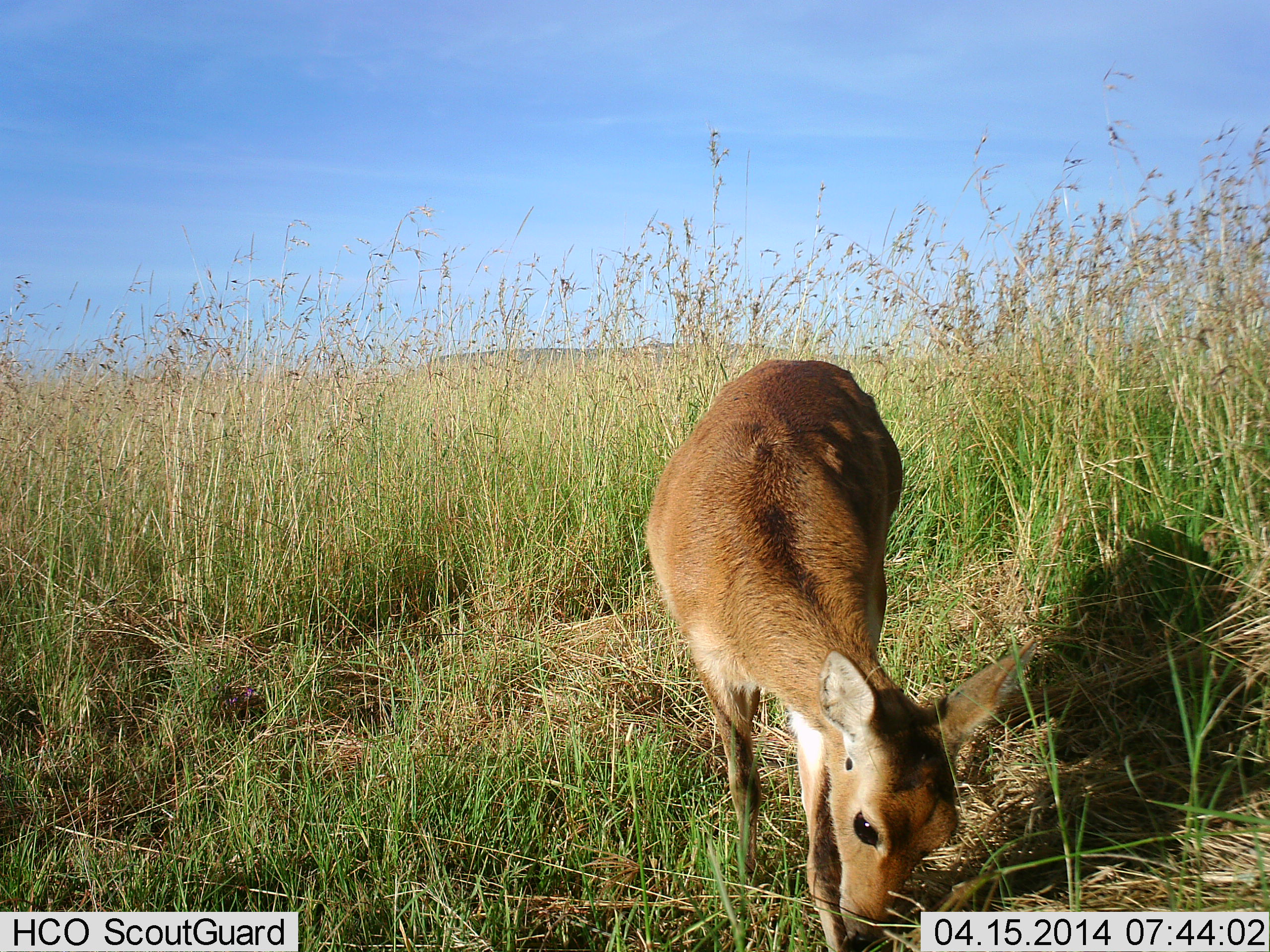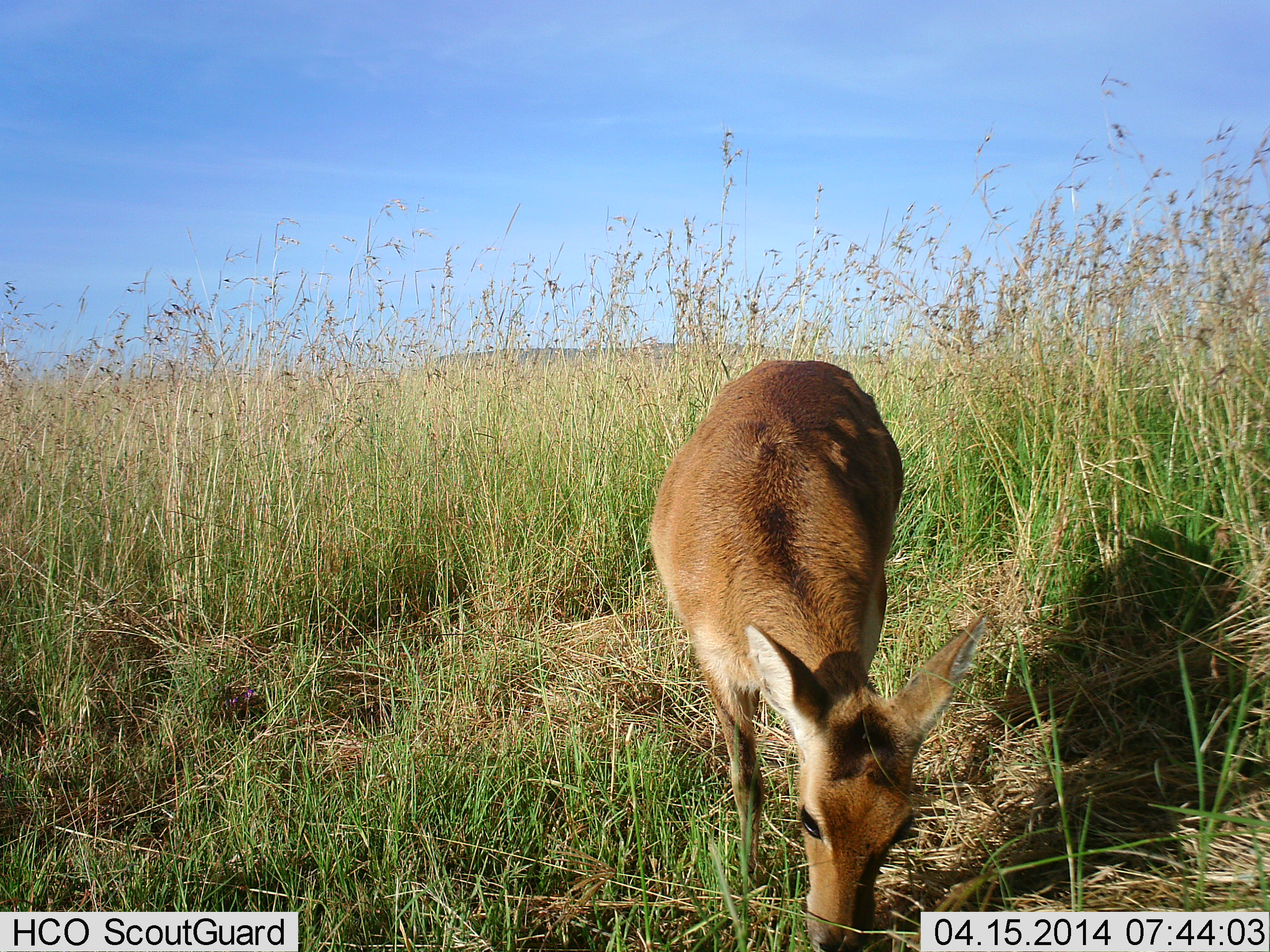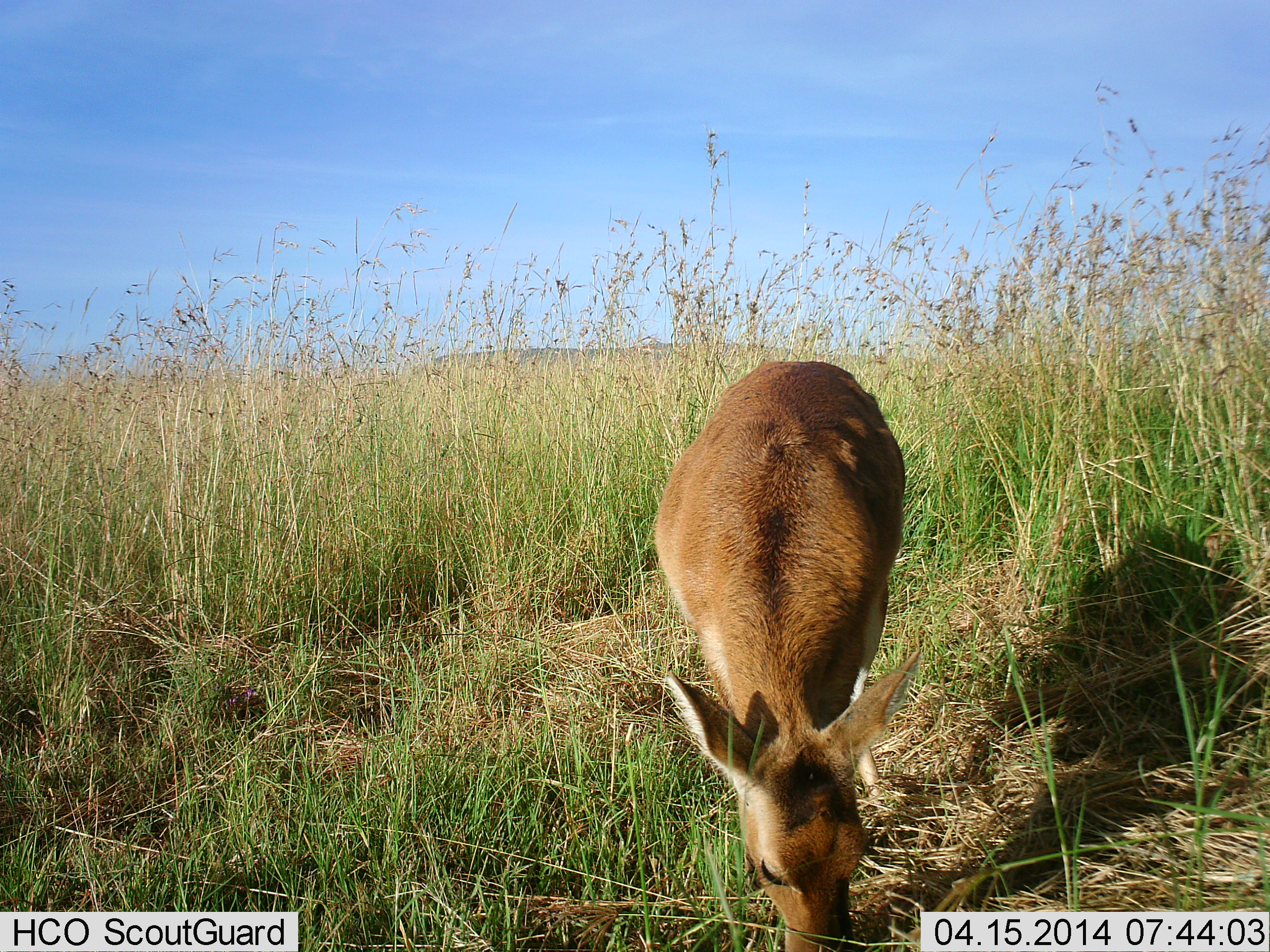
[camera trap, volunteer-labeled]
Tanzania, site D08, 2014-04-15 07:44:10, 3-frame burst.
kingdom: Animalia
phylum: Chordata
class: Mammalia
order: Artiodactyla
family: Bovidae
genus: Redunca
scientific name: Redunca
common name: reedbuck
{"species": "reedbuck (Redunca)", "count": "1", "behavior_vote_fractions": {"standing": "10%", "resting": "0%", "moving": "0%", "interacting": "0%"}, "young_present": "0%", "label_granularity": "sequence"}